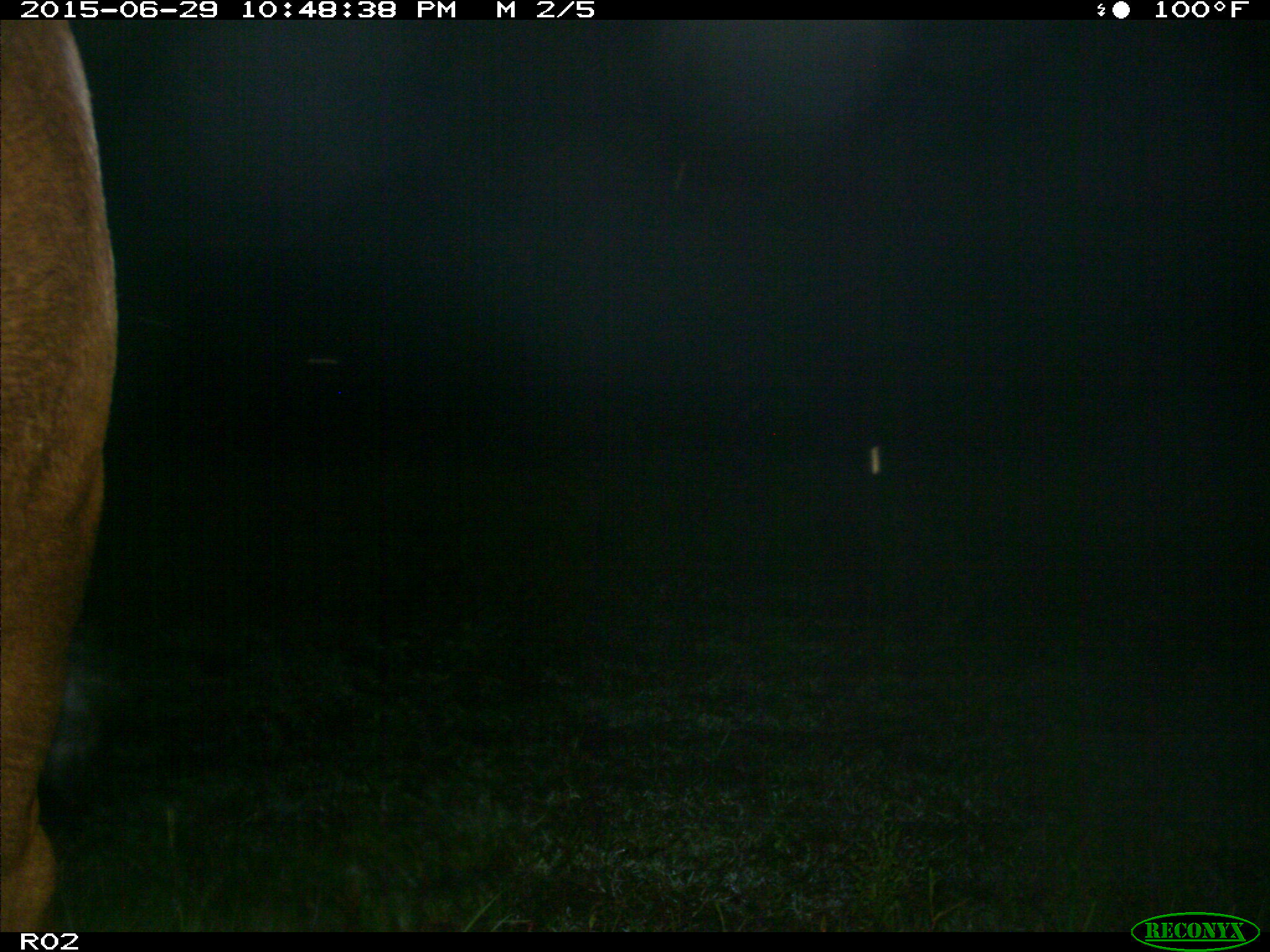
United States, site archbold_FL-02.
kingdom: Animalia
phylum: Chordata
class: Mammalia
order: Artiodactyla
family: Bovidae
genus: Bos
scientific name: Bos taurus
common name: domestic cow